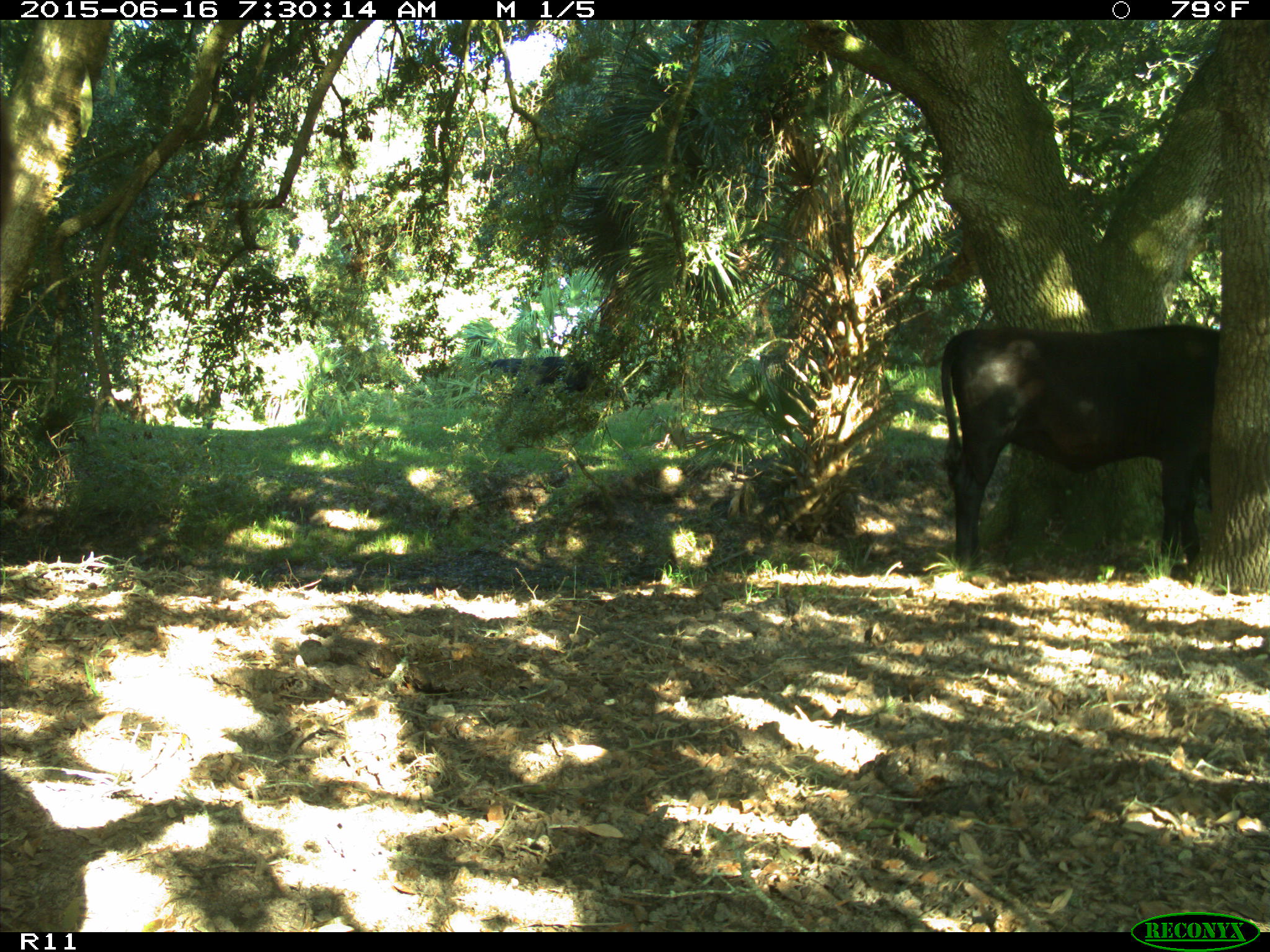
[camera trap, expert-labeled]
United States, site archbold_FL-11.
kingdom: Animalia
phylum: Chordata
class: Mammalia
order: Artiodactyla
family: Bovidae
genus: Bos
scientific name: Bos taurus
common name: domestic cow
Bos taurus (domestic cow).